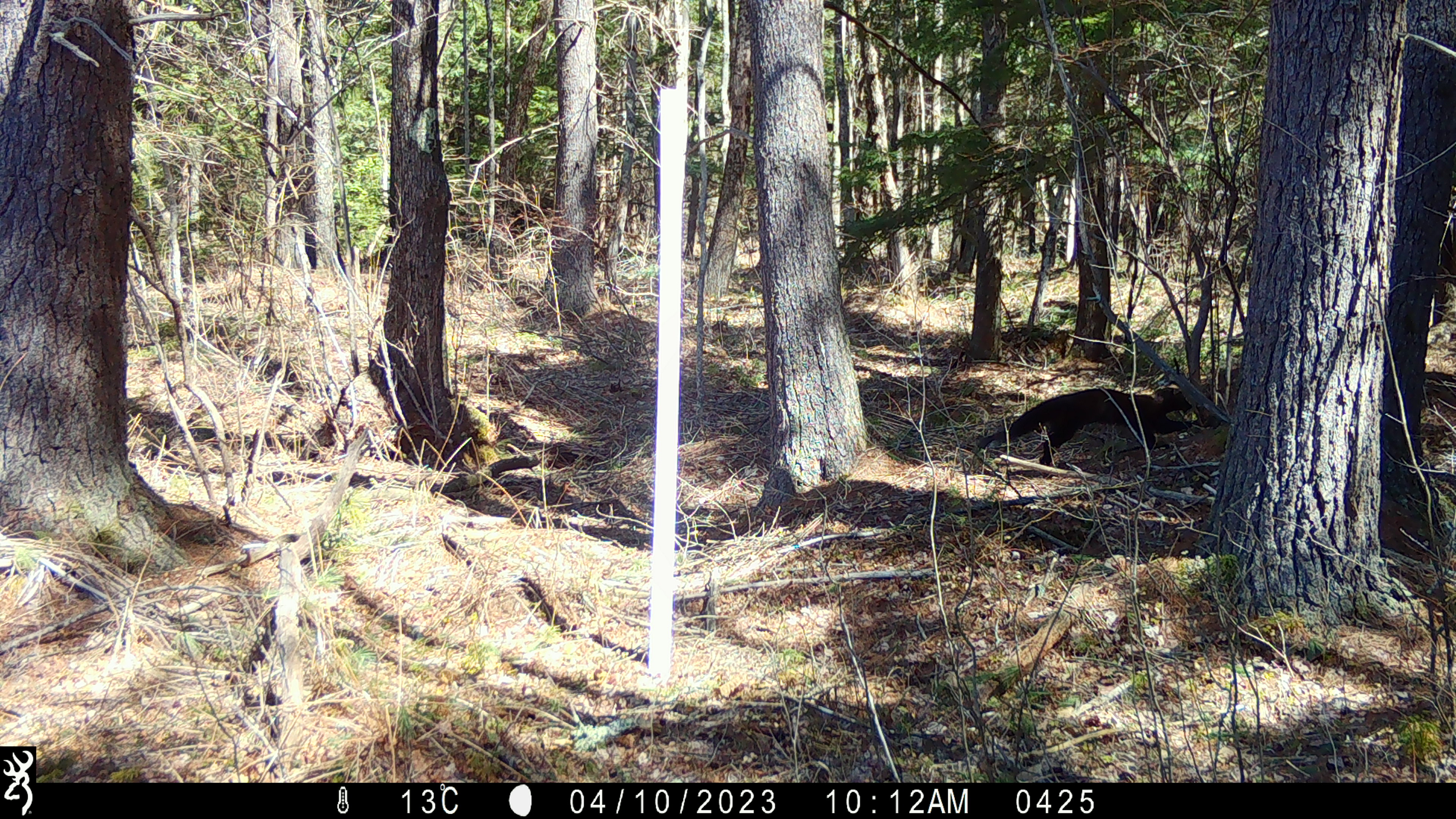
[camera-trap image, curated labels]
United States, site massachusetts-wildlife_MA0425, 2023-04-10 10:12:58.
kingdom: Animalia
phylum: Chordata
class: Mammalia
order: Carnivora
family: Mustelidae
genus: Pekania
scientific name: Pekania pennanti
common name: fisher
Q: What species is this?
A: Fisher (Pekania pennanti).